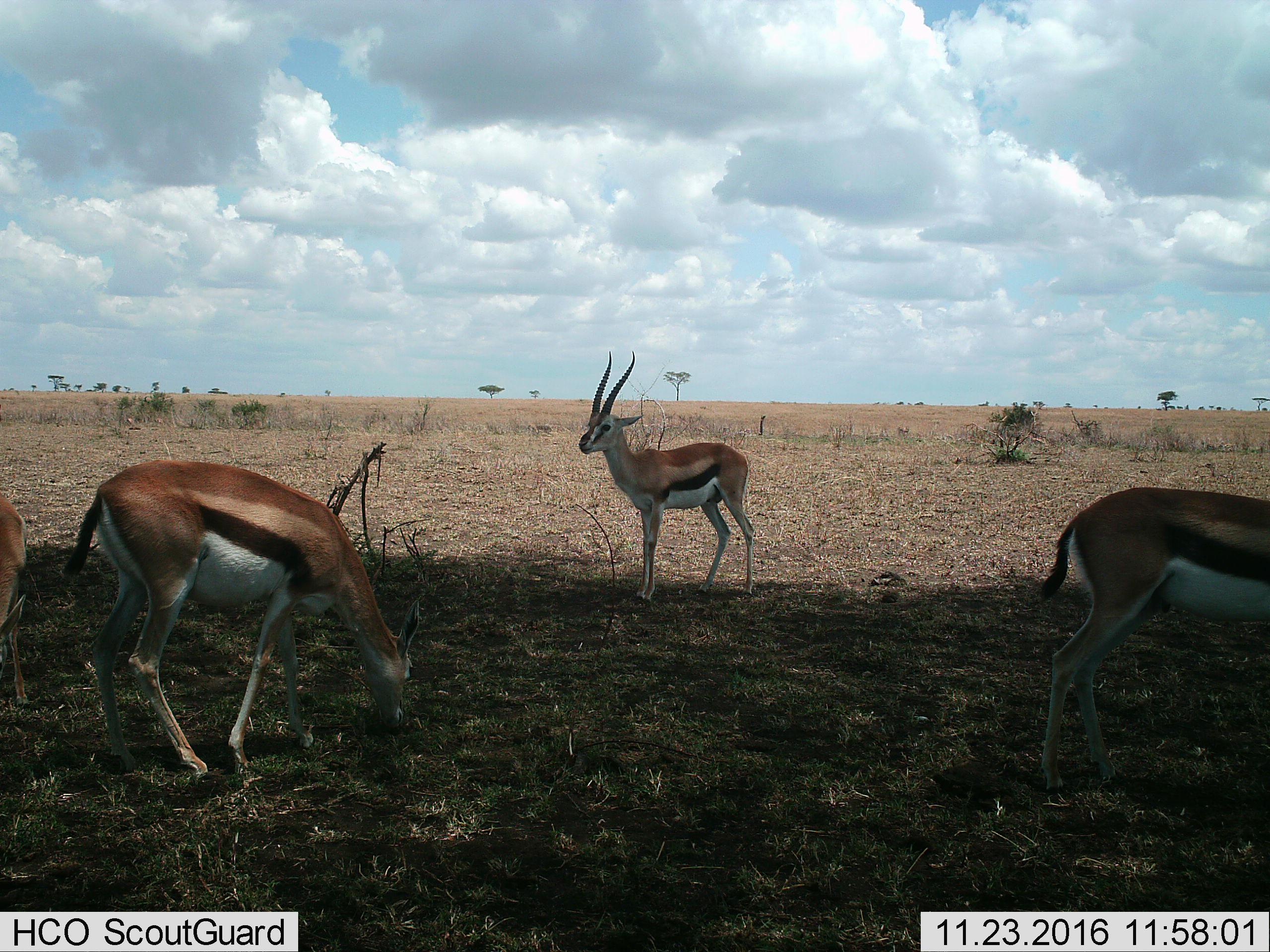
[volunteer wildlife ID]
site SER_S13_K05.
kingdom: Animalia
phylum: Chordata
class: Mammalia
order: Artiodactyla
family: Bovidae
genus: Eudorcas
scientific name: Eudorcas thomsonii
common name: thomson's gazelle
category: gazellethomsons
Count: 4.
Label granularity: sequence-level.